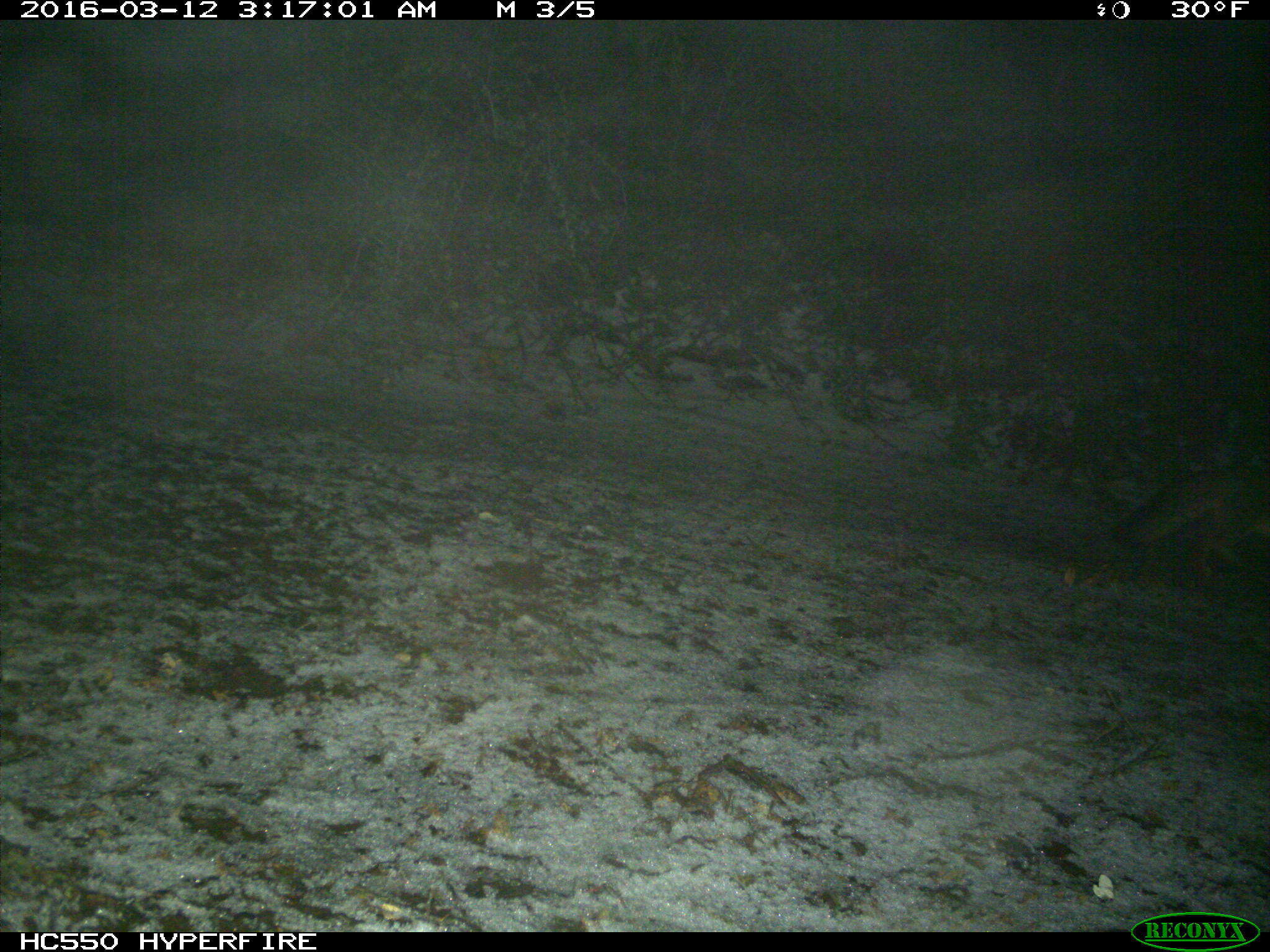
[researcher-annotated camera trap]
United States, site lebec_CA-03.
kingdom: Animalia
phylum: Chordata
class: Mammalia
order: Carnivora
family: Canidae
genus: Urocyon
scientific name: Urocyon cinereoargenteus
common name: gray fox